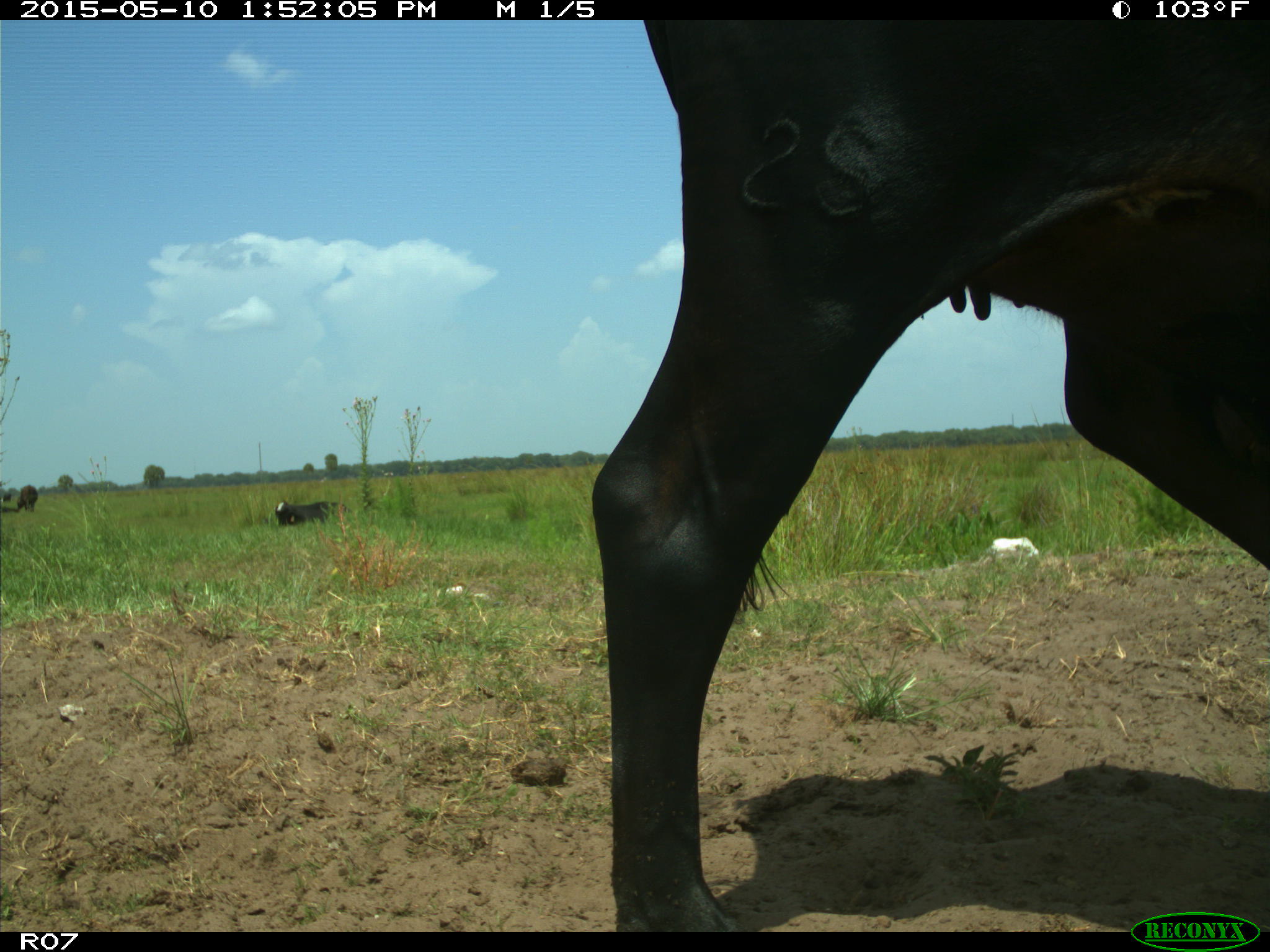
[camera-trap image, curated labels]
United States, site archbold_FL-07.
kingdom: Animalia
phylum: Chordata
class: Mammalia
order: Artiodactyla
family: Bovidae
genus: Bos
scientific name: Bos taurus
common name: domestic cow